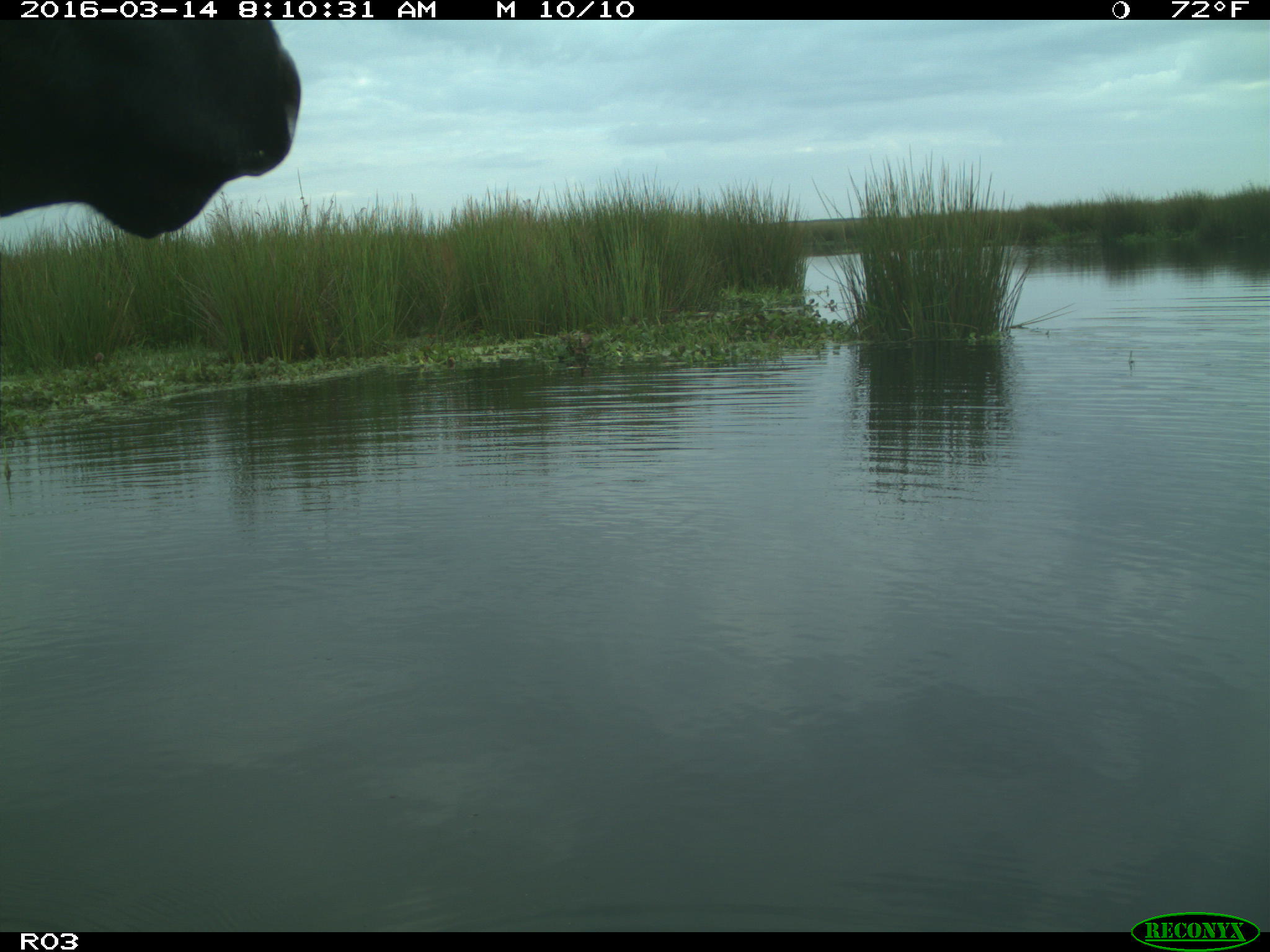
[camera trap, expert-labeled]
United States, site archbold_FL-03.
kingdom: Animalia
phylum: Chordata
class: Mammalia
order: Artiodactyla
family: Bovidae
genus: Bos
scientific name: Bos taurus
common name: domestic cow